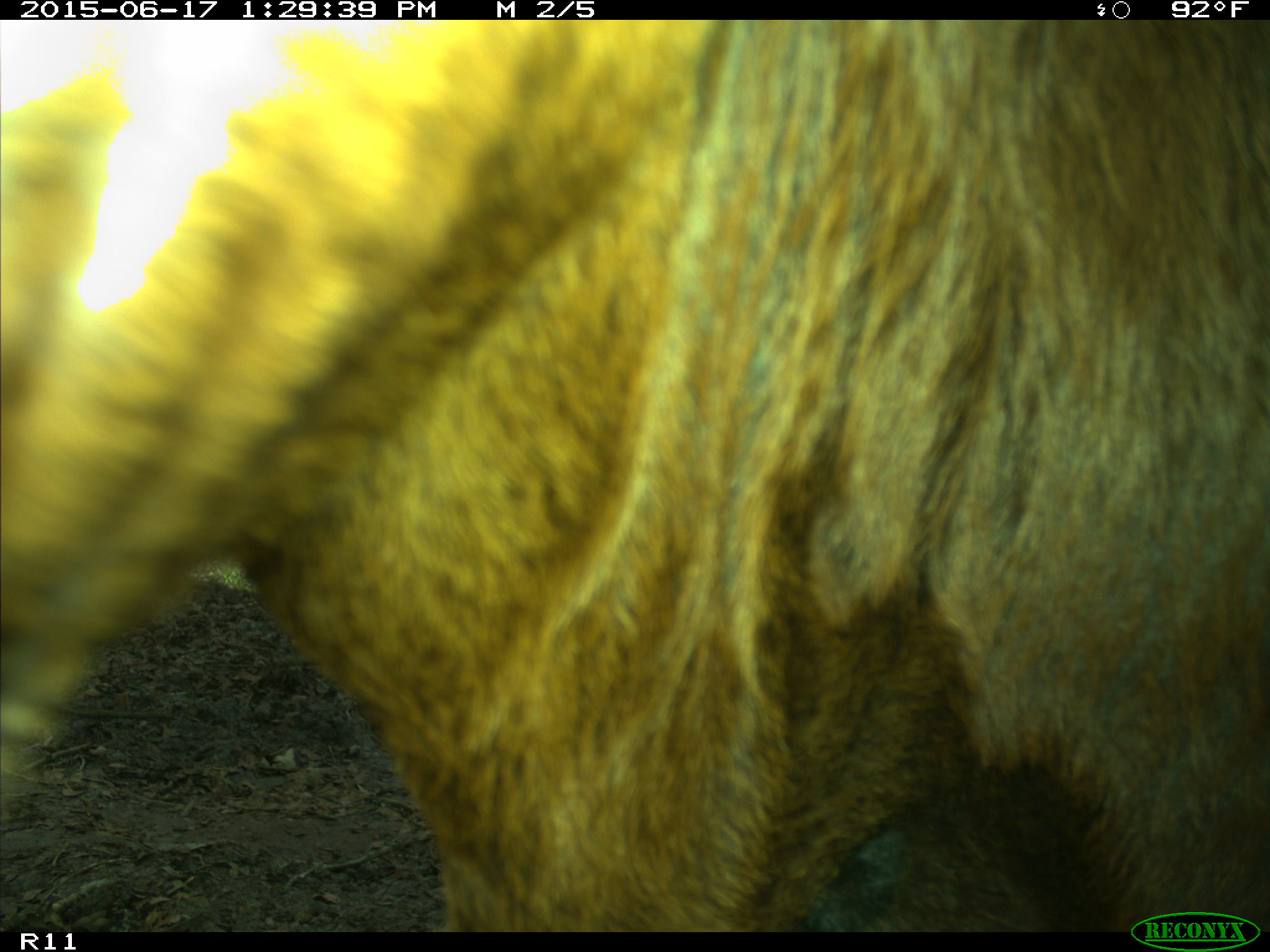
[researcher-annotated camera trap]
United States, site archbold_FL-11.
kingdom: Animalia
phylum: Chordata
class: Mammalia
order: Artiodactyla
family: Bovidae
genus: Bos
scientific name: Bos taurus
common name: domestic cow